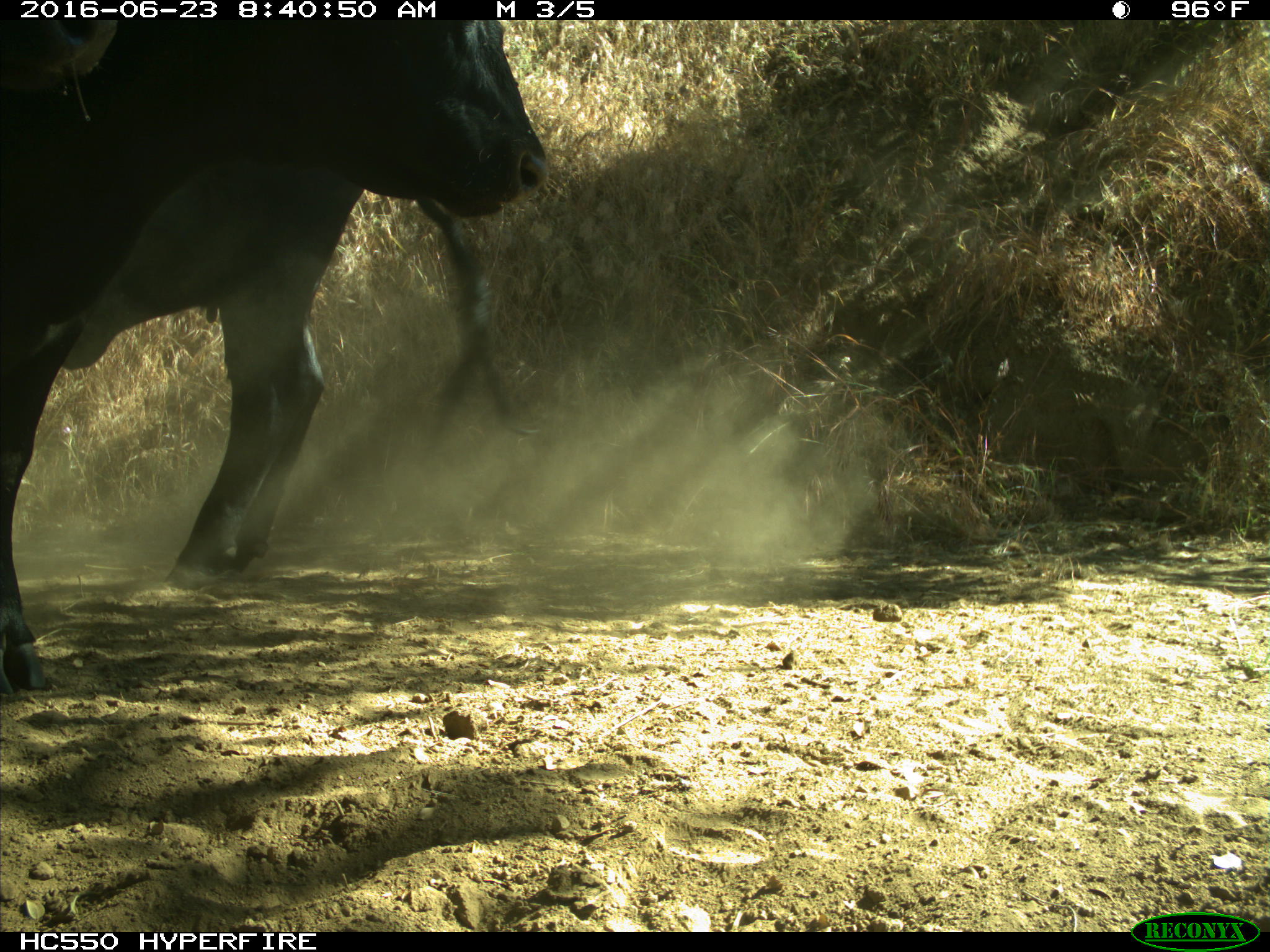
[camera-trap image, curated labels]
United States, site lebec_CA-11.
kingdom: Animalia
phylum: Chordata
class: Mammalia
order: Artiodactyla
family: Bovidae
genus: Bos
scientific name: Bos taurus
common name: domestic cow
Bos taurus (domestic cow).